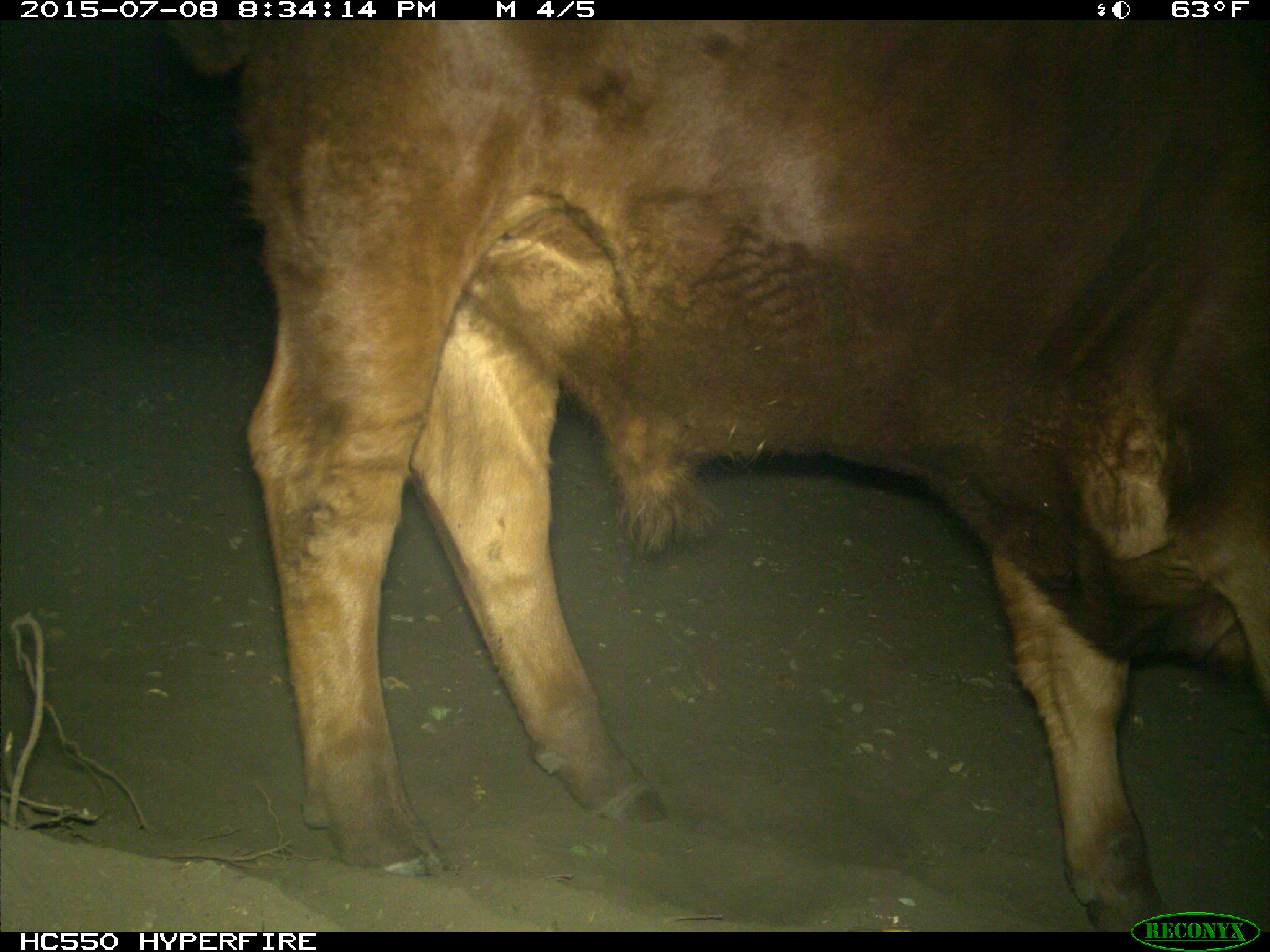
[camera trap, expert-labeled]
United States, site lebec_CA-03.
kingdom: Animalia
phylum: Chordata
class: Mammalia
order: Artiodactyla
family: Bovidae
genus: Bos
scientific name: Bos taurus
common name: domestic cow